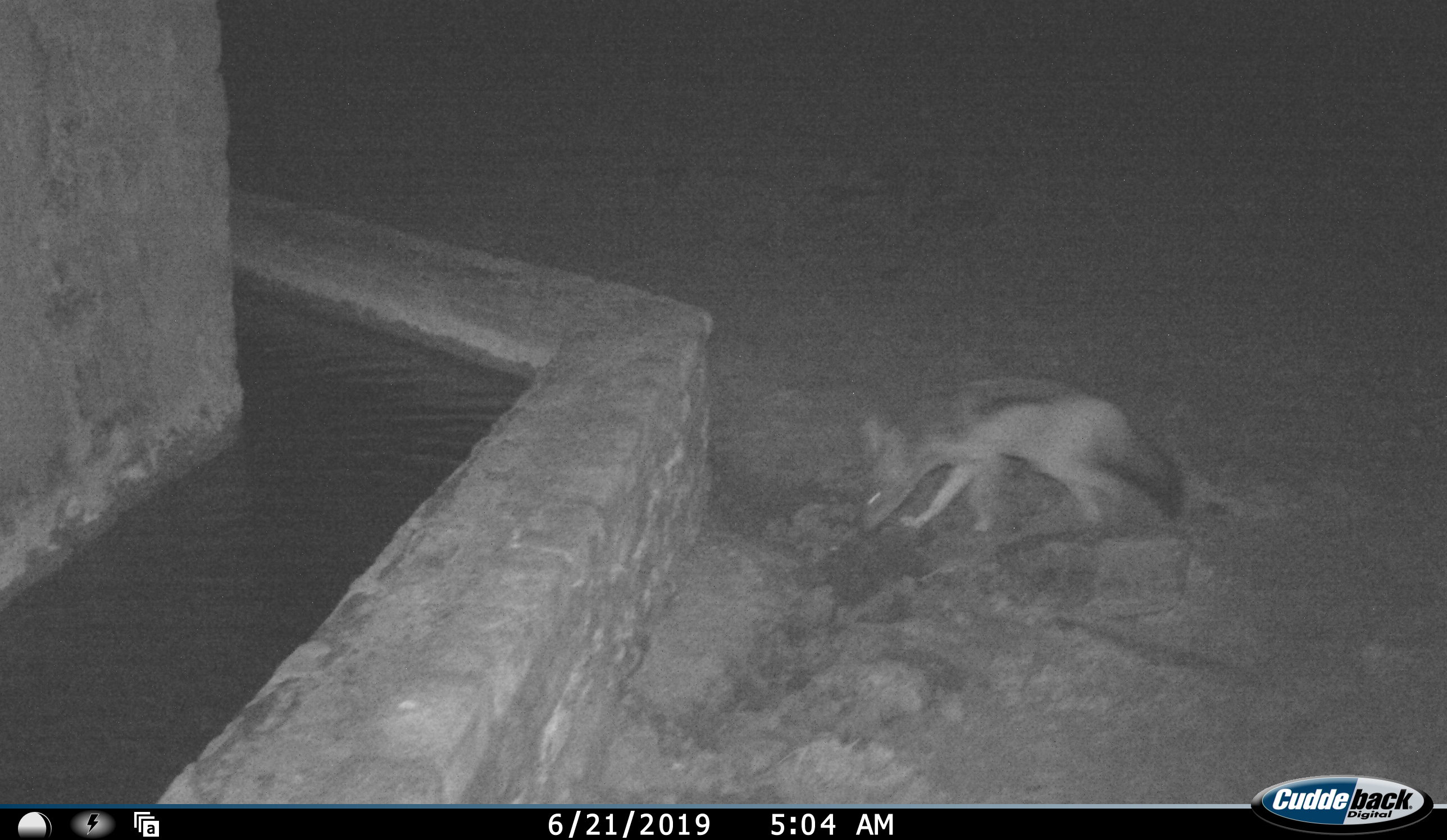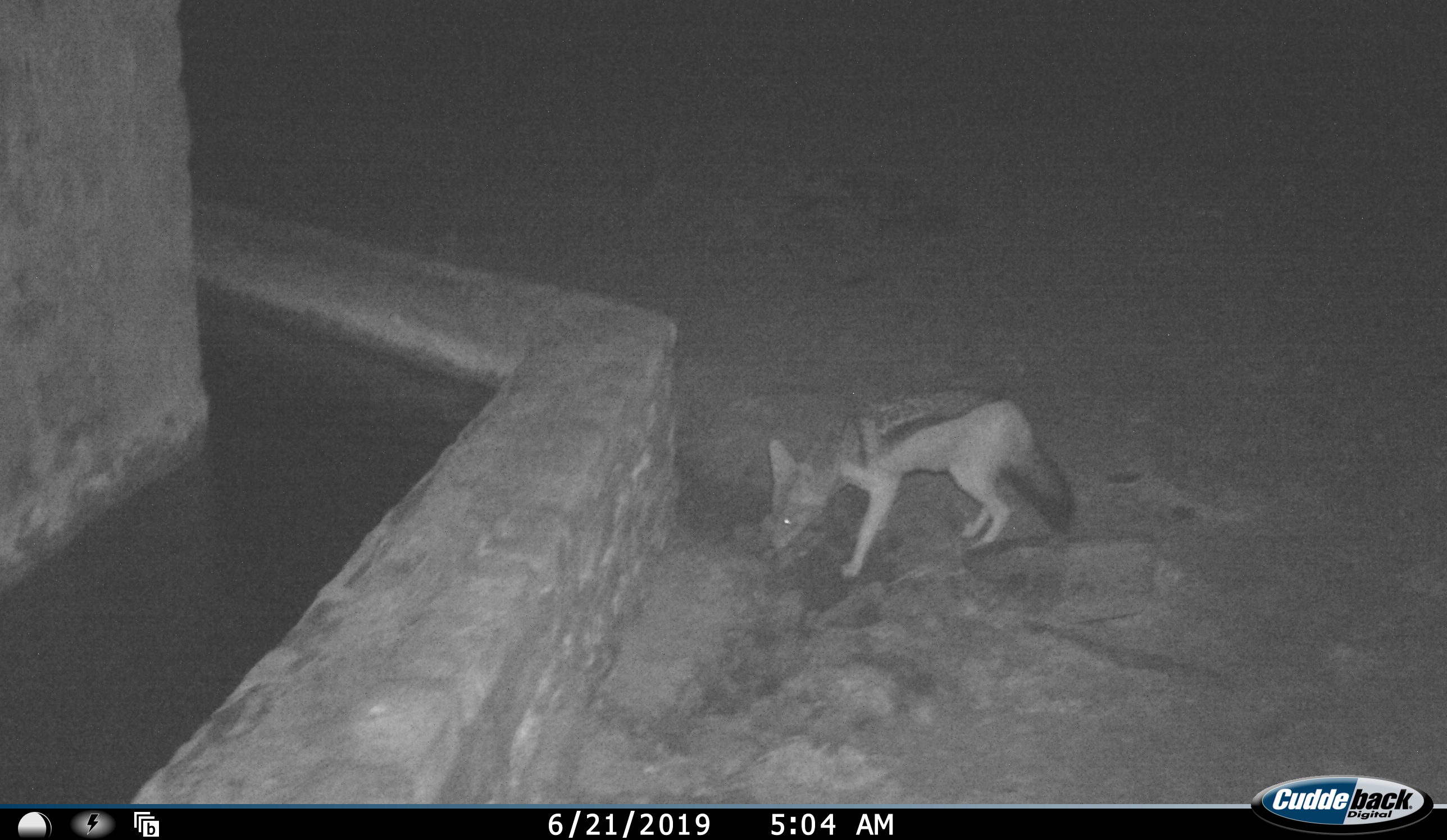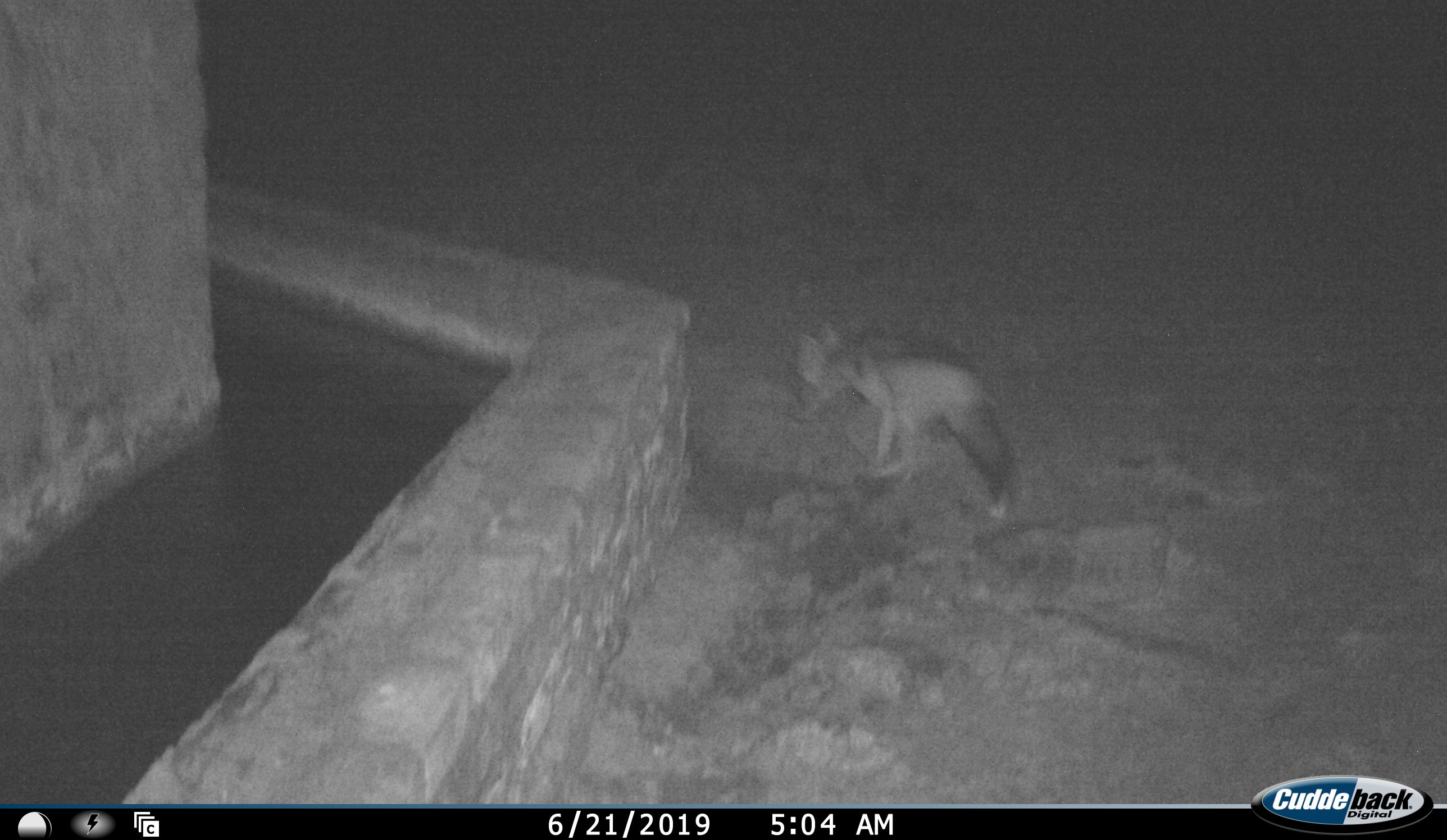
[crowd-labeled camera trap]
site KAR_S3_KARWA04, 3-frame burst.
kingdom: Animalia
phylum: Chordata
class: Mammalia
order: Carnivora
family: Canidae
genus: Lupulella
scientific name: Lupulella mesomelas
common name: black-backed jackal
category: jackalblackbacked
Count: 1.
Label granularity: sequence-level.